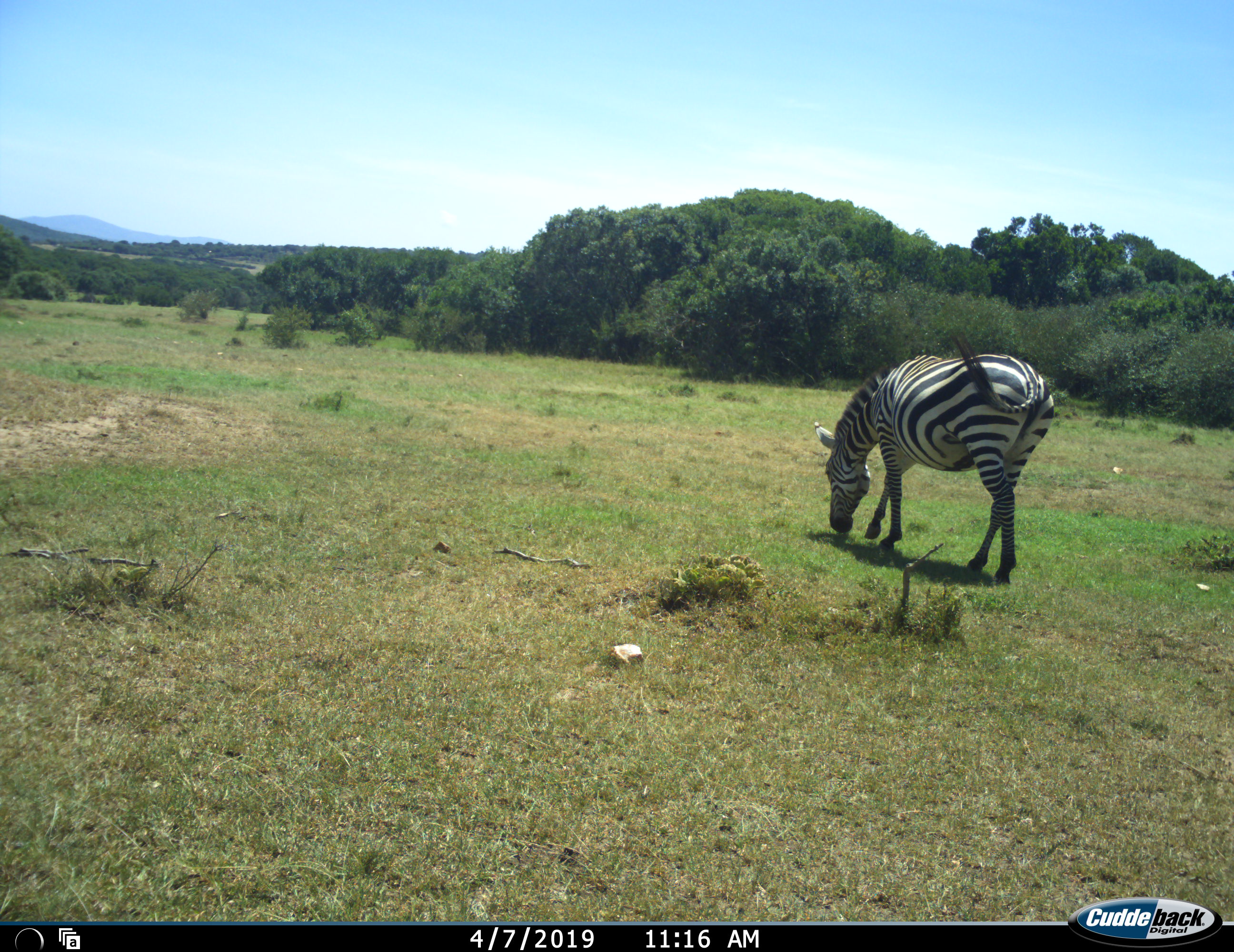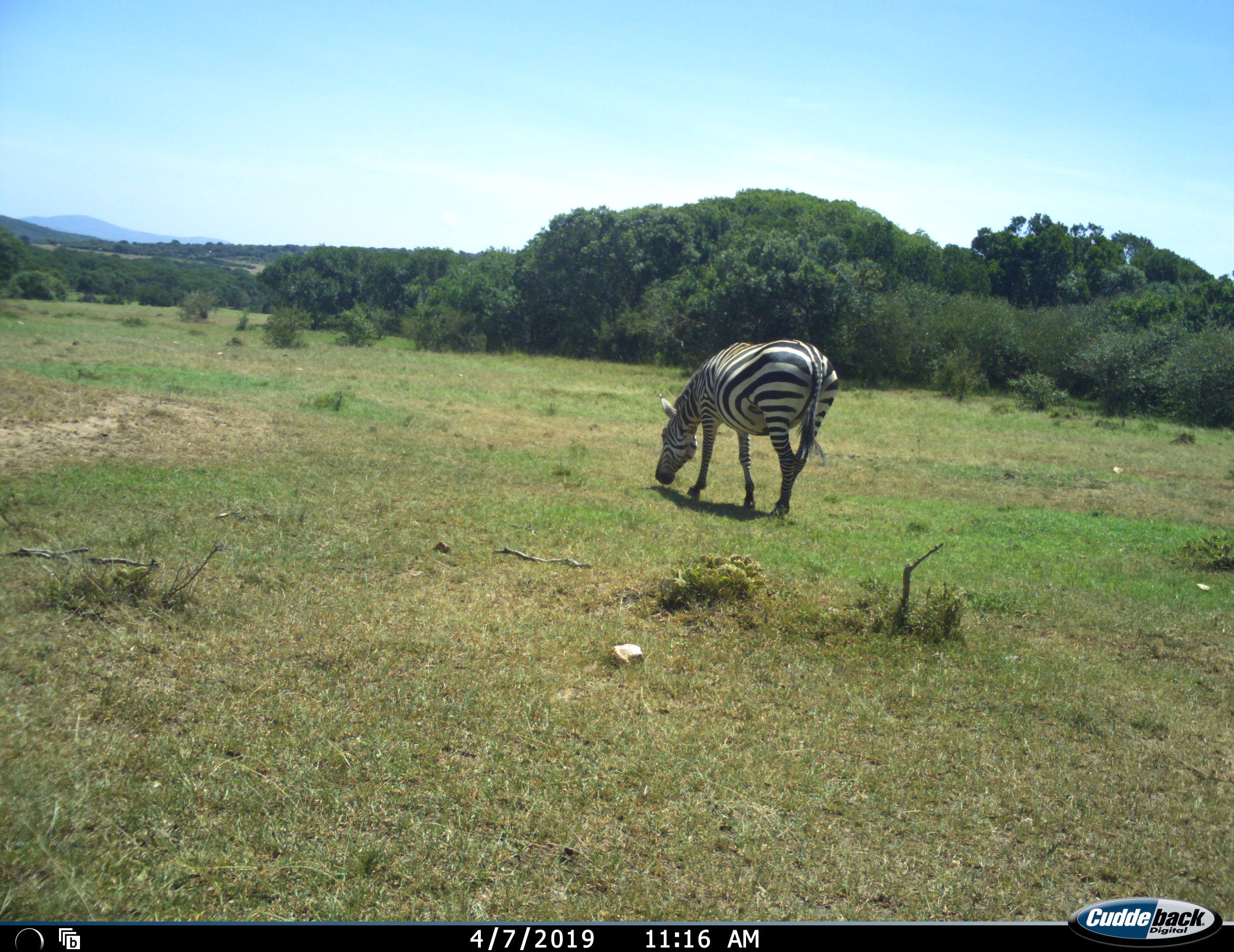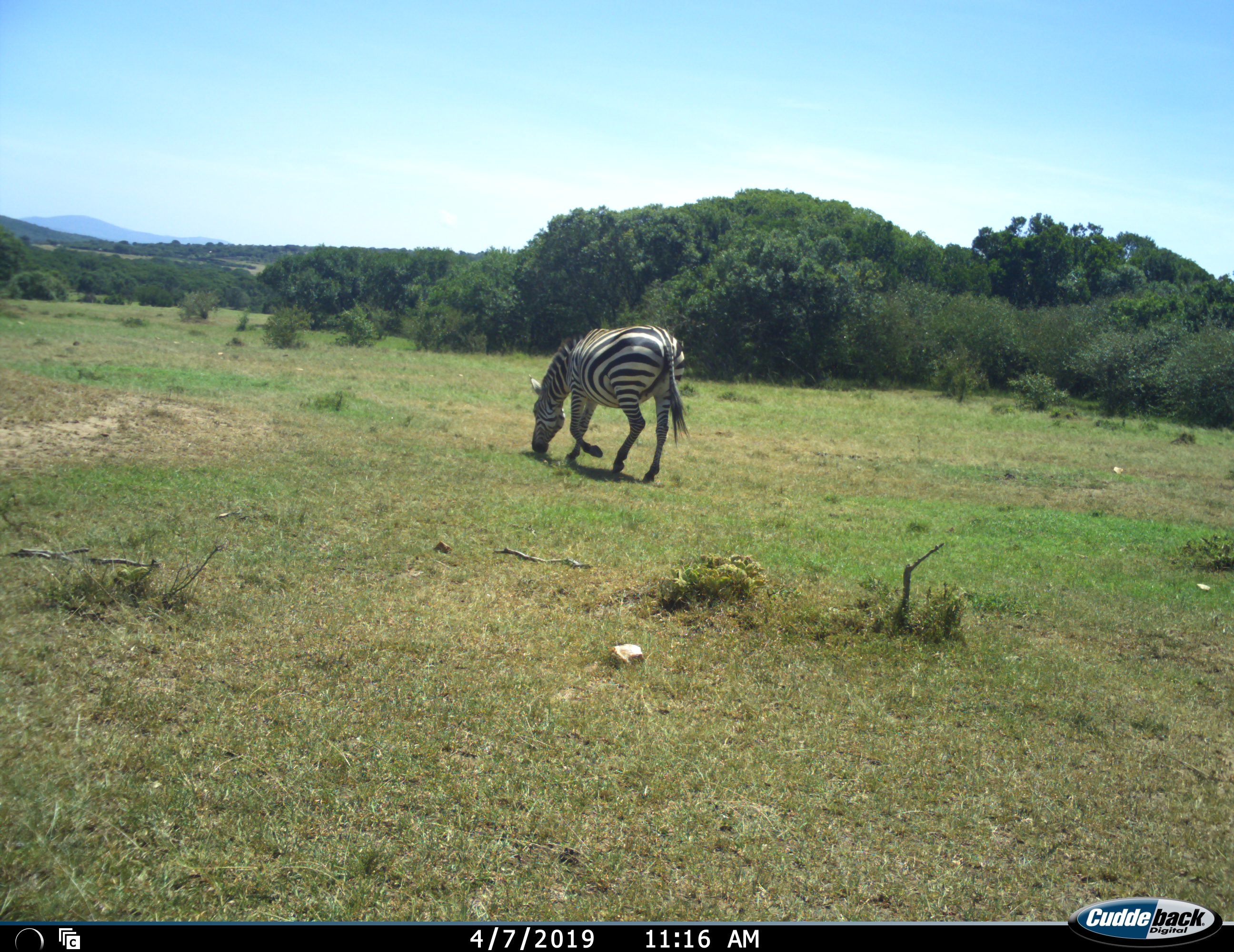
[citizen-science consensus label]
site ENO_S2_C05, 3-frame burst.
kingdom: Animalia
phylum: Chordata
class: Mammalia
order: Perissodactyla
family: Equidae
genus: Equus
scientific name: Equus quagga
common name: plains zebra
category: zebraplains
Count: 1.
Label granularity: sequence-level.